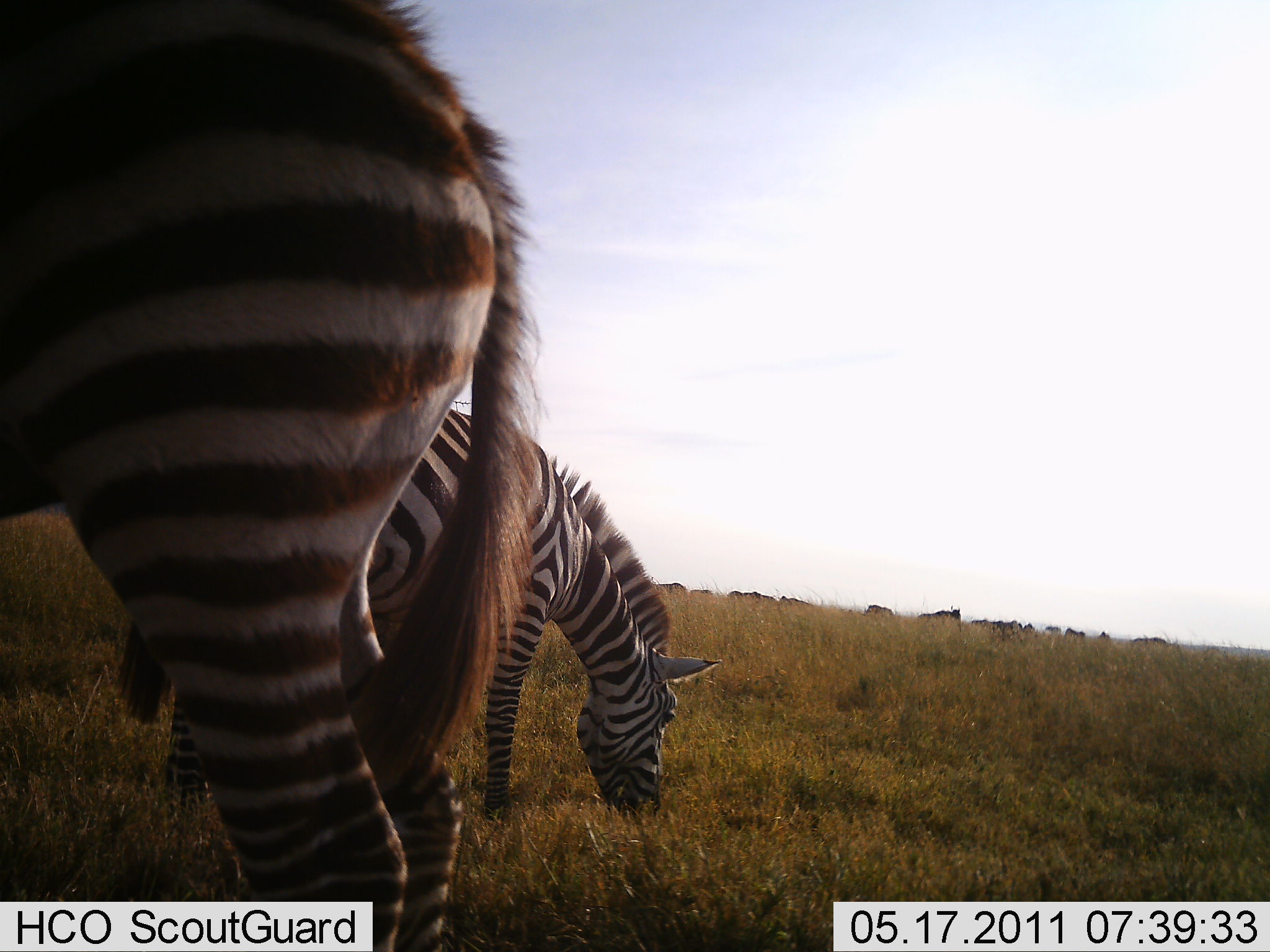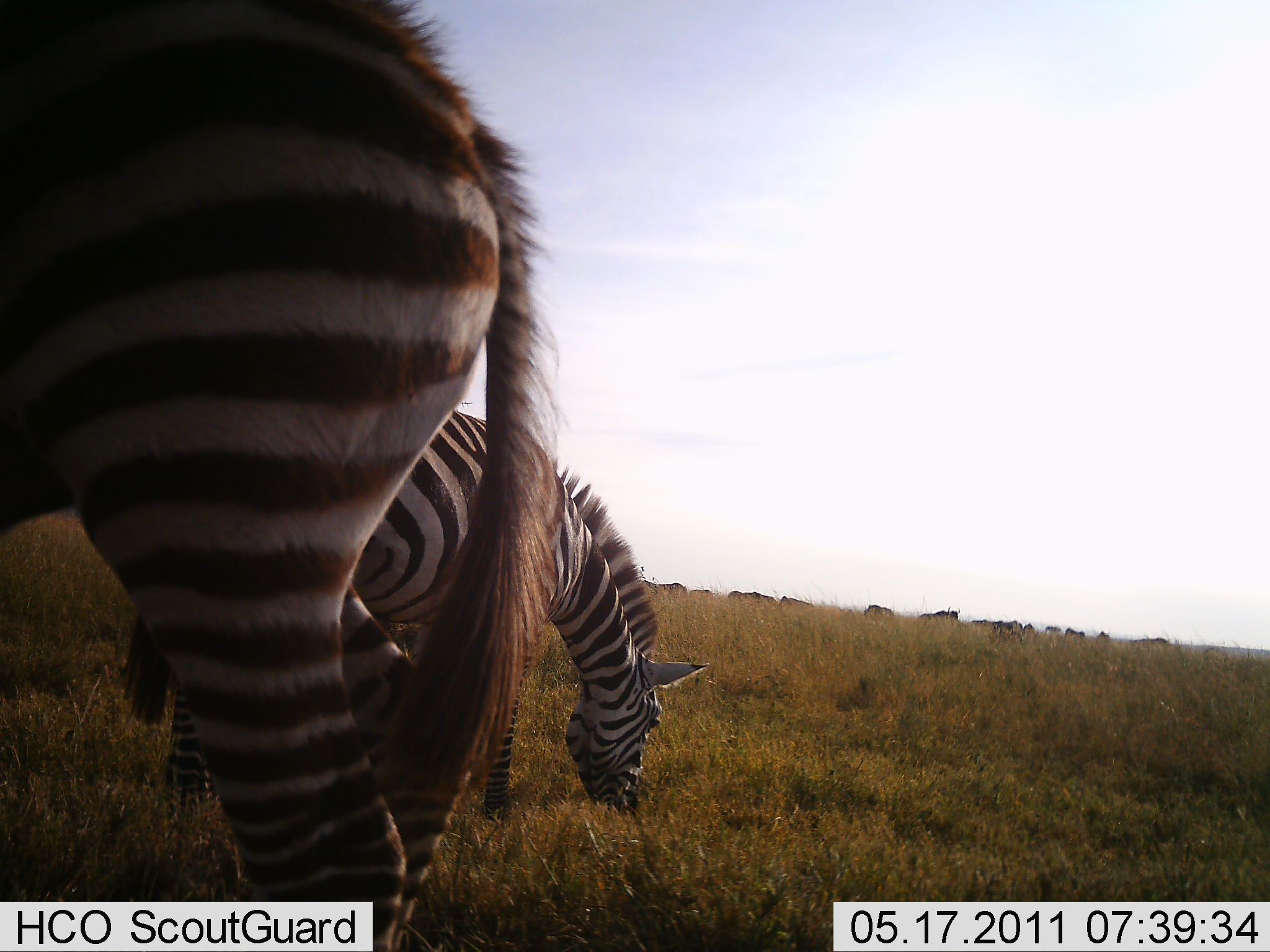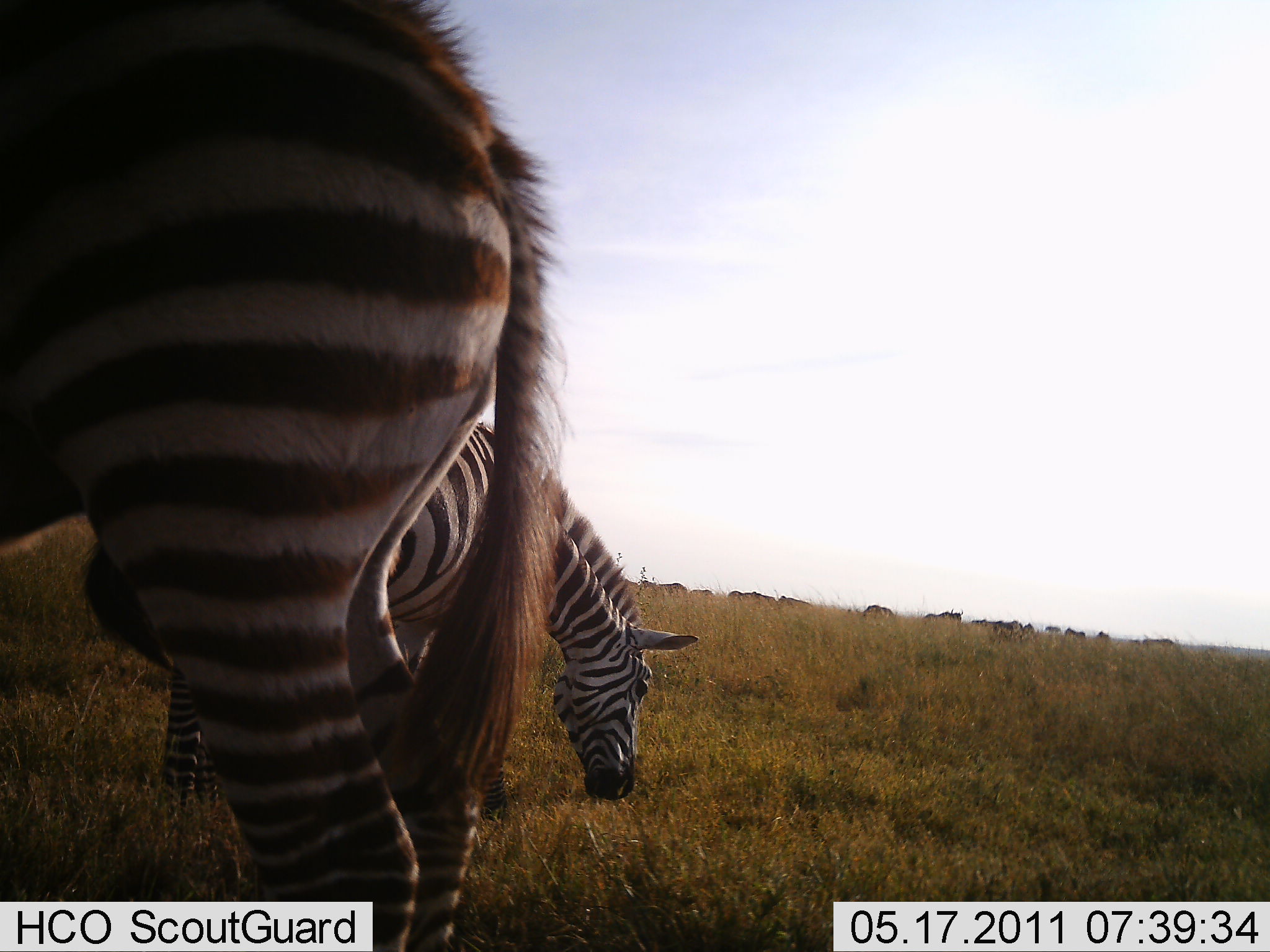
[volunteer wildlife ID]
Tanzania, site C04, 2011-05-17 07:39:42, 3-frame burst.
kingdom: Animalia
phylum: Chordata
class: Mammalia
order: Perissodactyla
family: Equidae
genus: Equus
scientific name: Equus quagga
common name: plains zebra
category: zebra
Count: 2.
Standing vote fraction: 44%.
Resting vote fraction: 0%.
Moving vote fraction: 0%.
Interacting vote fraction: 0%.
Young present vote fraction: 0%.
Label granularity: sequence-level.